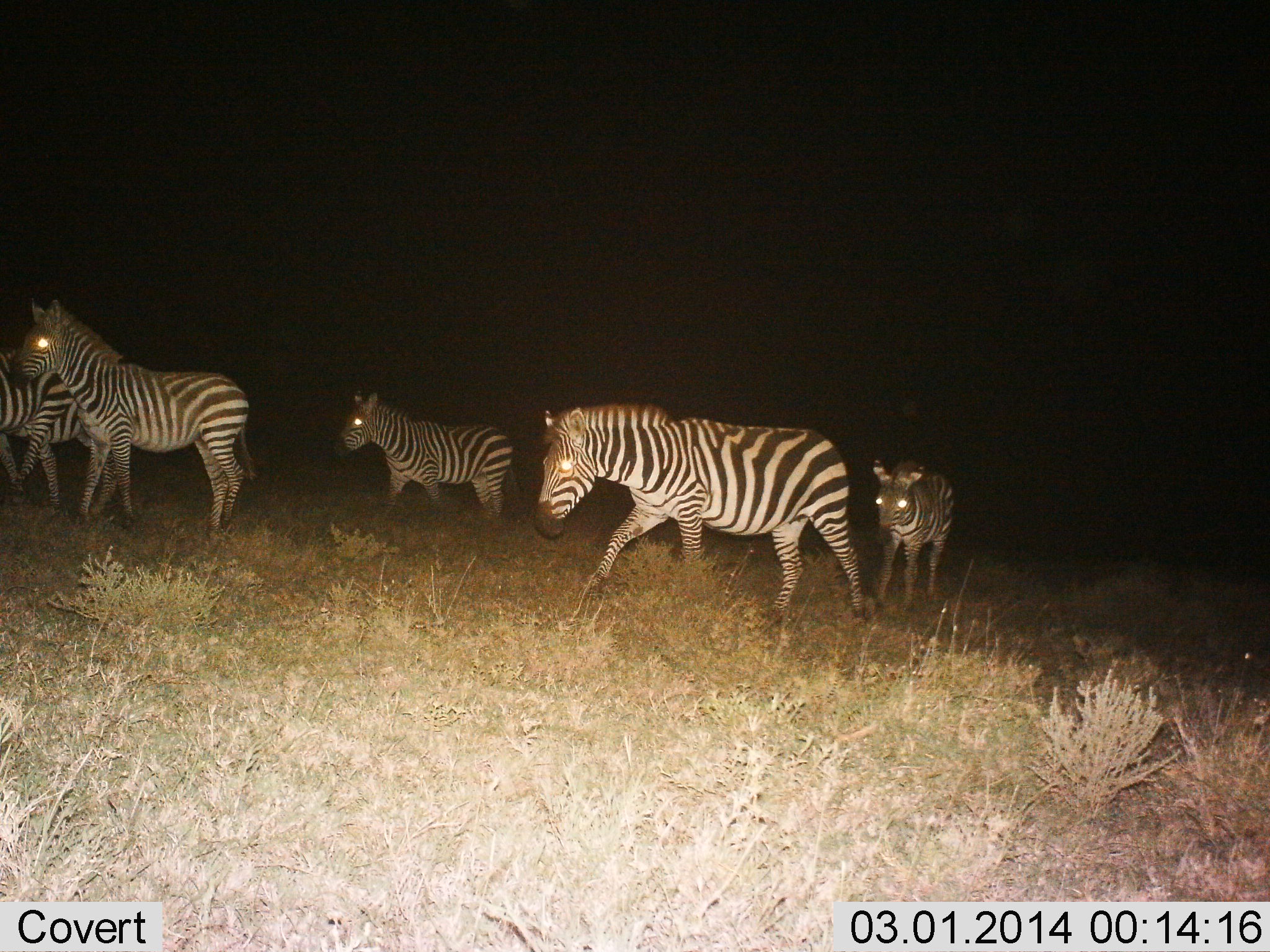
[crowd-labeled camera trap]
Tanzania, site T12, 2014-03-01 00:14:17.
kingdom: Animalia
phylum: Chordata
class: Mammalia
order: Perissodactyla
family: Equidae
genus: Equus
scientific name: Equus quagga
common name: plains zebra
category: zebra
Zebra (plains zebra) (Equus quagga), count 5. Behavior (volunteer vote fractions): standing 20%, resting 0%, moving 100%, interacting 0%. Young present (vote fraction): 40%. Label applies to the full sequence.